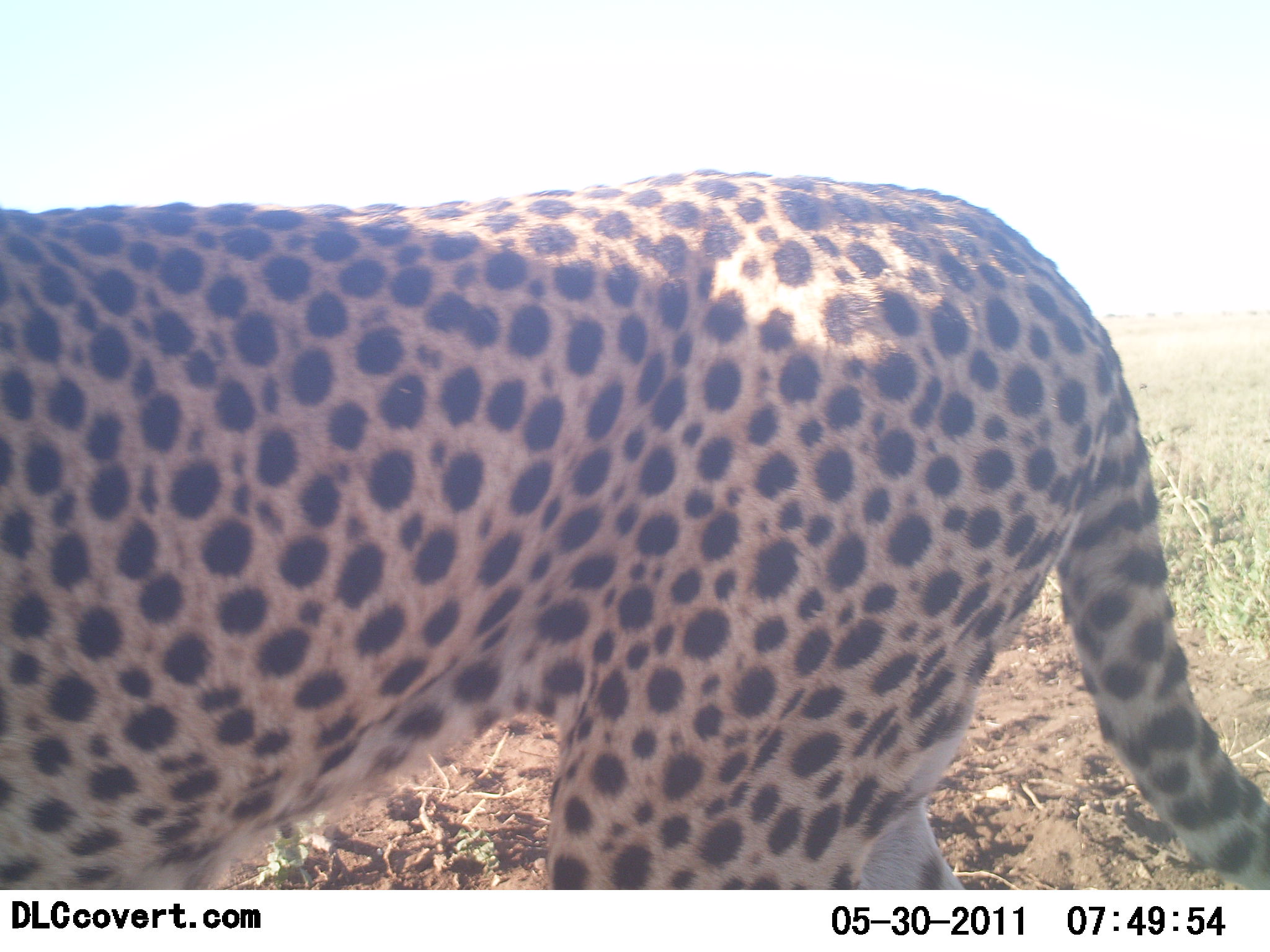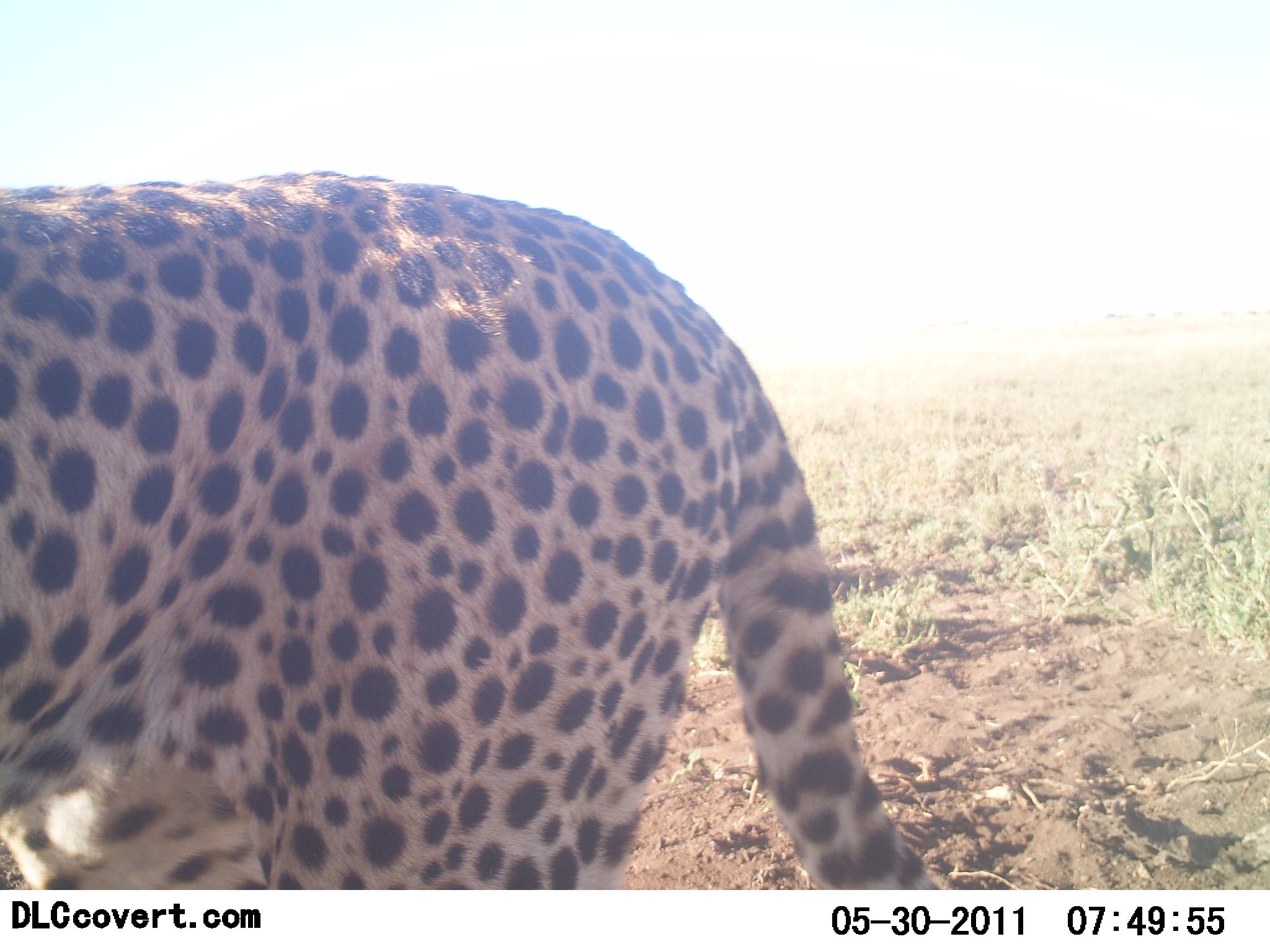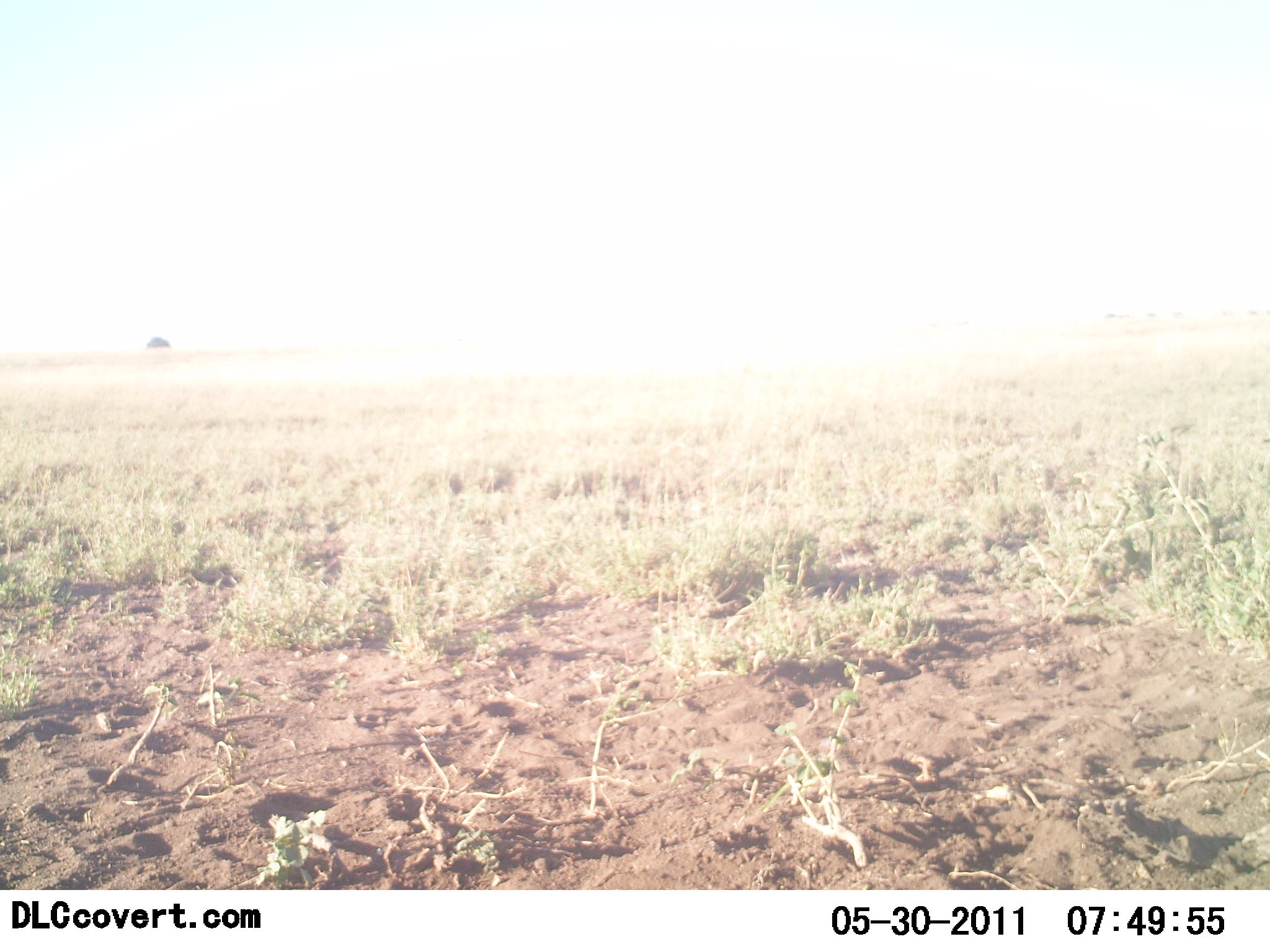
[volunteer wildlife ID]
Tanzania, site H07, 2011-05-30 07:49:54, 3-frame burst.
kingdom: Animalia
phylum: Chordata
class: Mammalia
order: Carnivora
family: Felidae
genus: Acinonyx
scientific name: Acinonyx jubatus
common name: cheetah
Cheetah (Acinonyx jubatus), count 1. Behavior (volunteer vote fractions): standing 10%, resting 0%, moving 90%, interacting 0%. Young present (vote fraction): 0%. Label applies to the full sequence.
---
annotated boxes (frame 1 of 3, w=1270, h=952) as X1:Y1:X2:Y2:
animal: 1:168:1270:889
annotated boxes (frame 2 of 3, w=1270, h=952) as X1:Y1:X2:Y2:
animal: 1:168:945:889